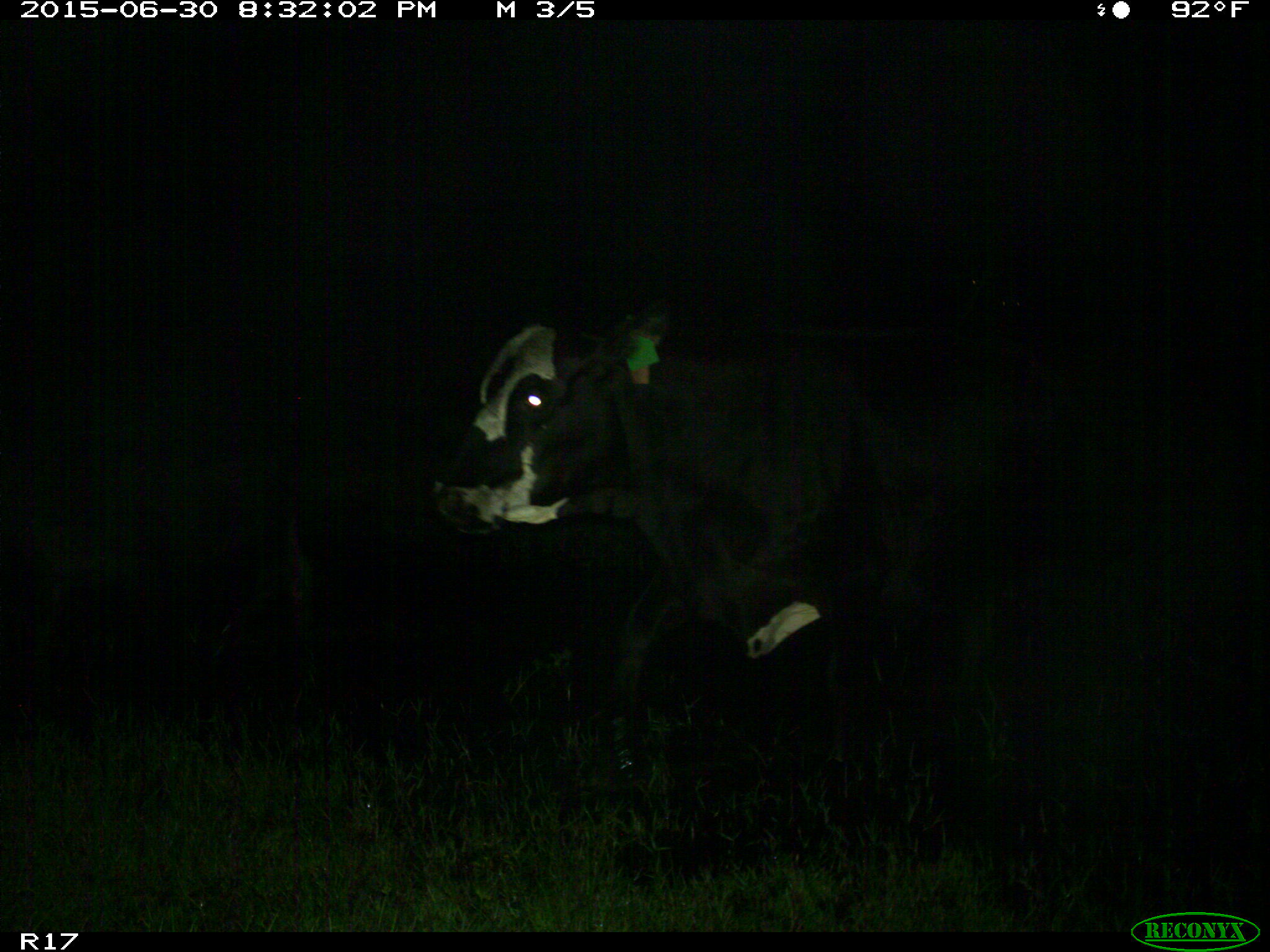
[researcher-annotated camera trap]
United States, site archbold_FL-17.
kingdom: Animalia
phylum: Chordata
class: Mammalia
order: Artiodactyla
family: Bovidae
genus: Bos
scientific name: Bos taurus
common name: domestic cow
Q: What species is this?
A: Bos taurus (domestic cow).